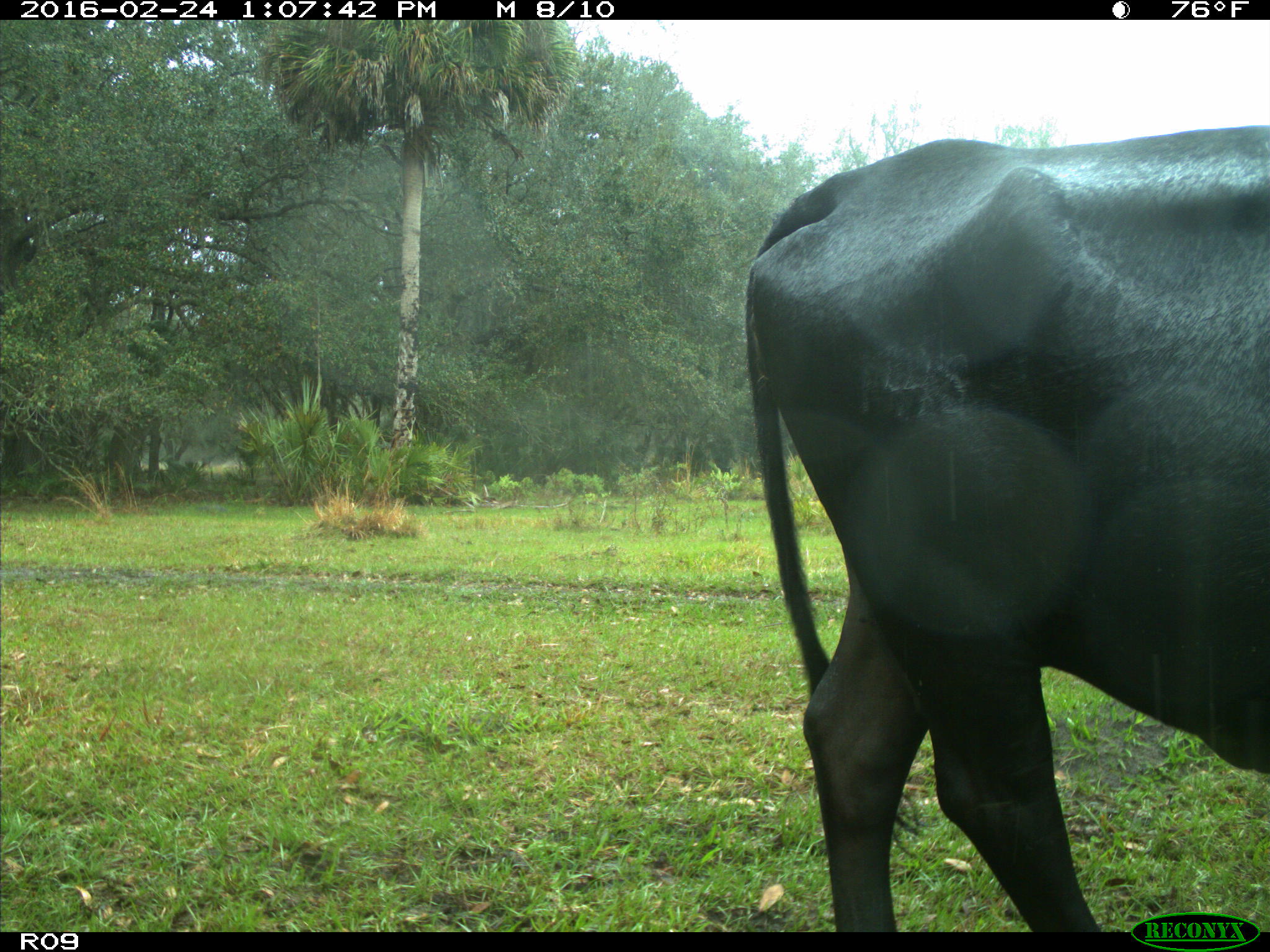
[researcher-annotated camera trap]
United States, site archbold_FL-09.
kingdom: Animalia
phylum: Chordata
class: Mammalia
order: Artiodactyla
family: Bovidae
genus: Bos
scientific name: Bos taurus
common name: domestic cow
Bos taurus (domestic cow).